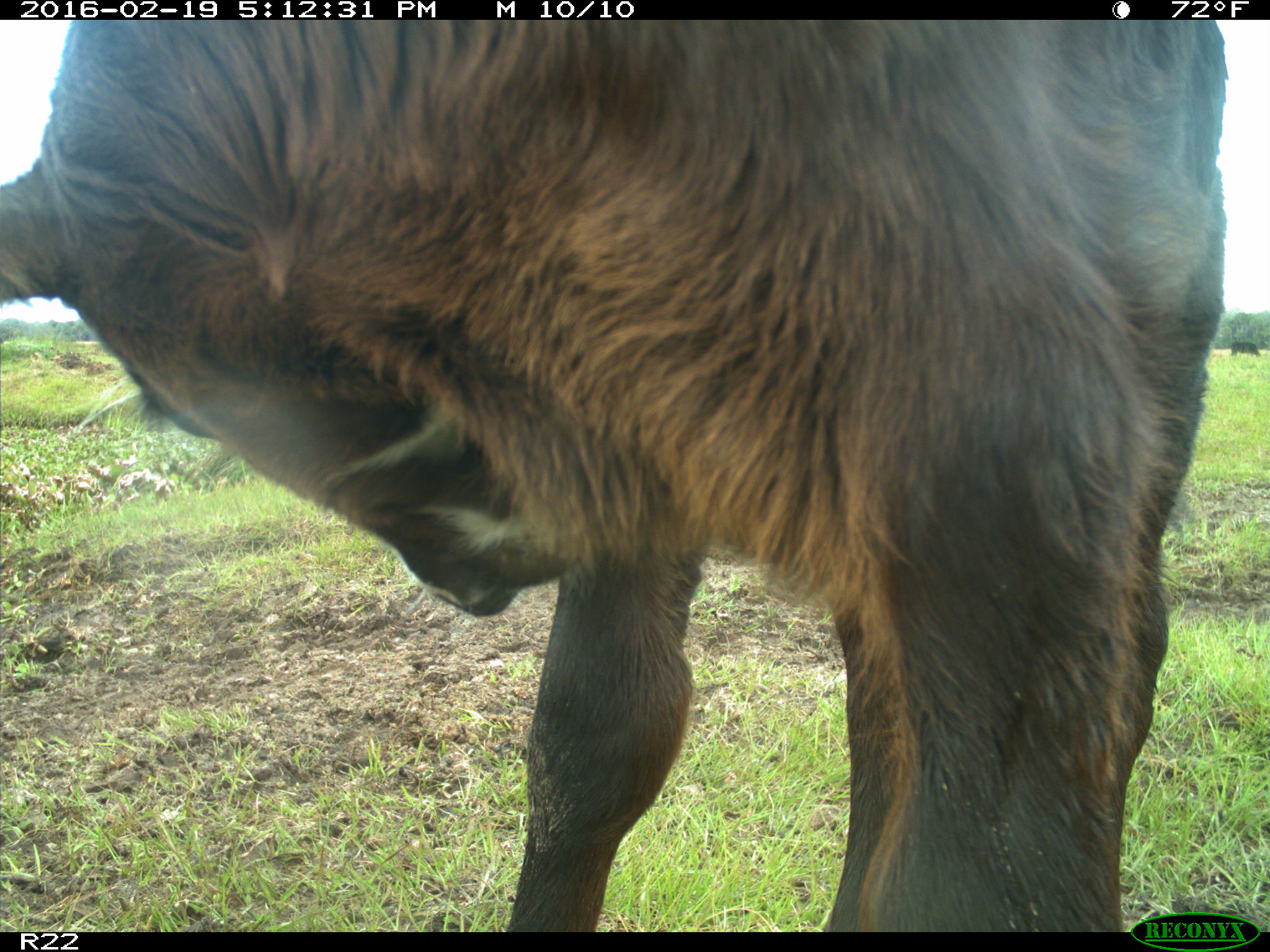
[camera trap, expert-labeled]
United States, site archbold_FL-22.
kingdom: Animalia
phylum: Chordata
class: Mammalia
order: Artiodactyla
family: Bovidae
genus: Bos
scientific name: Bos taurus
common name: domestic cow